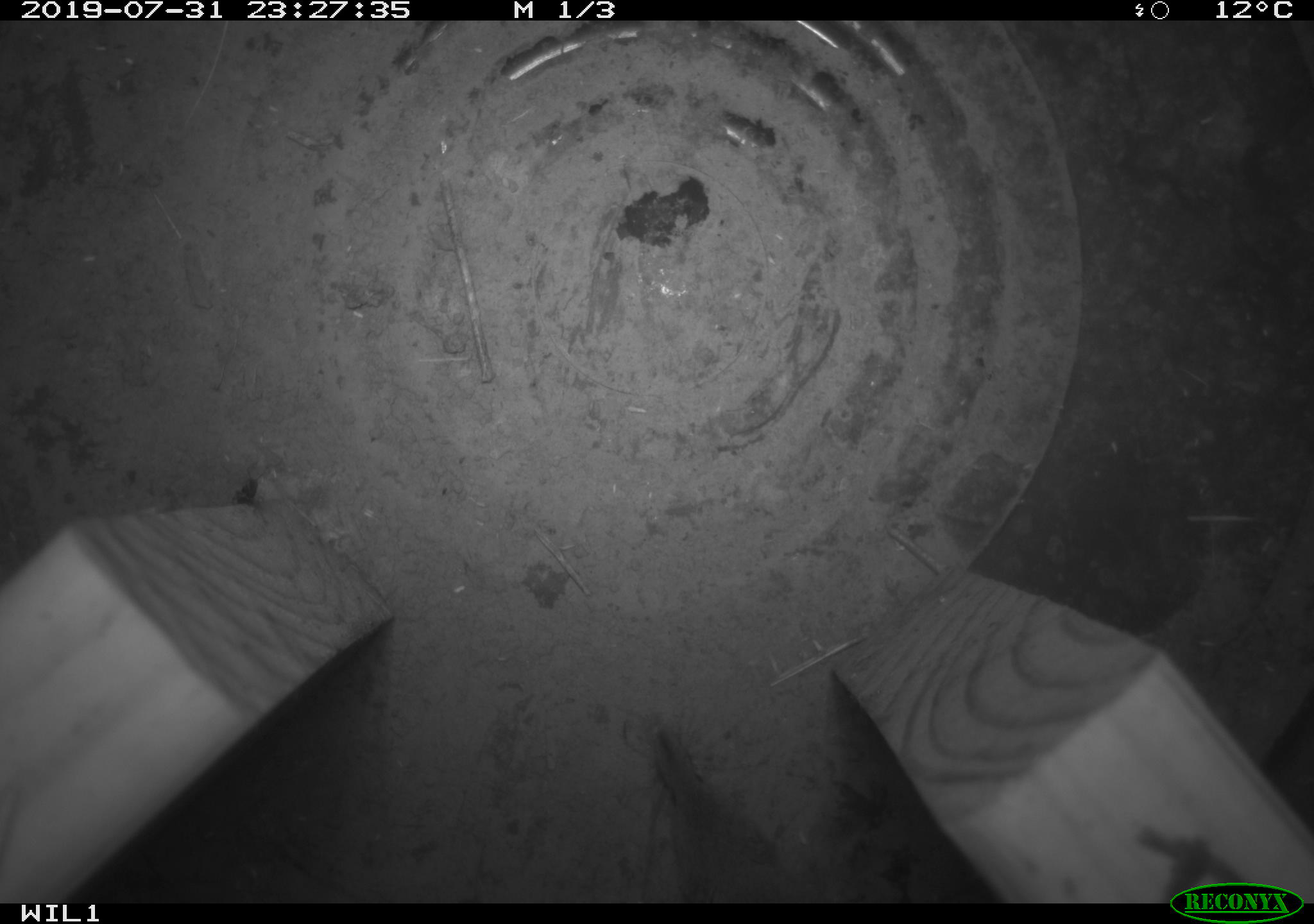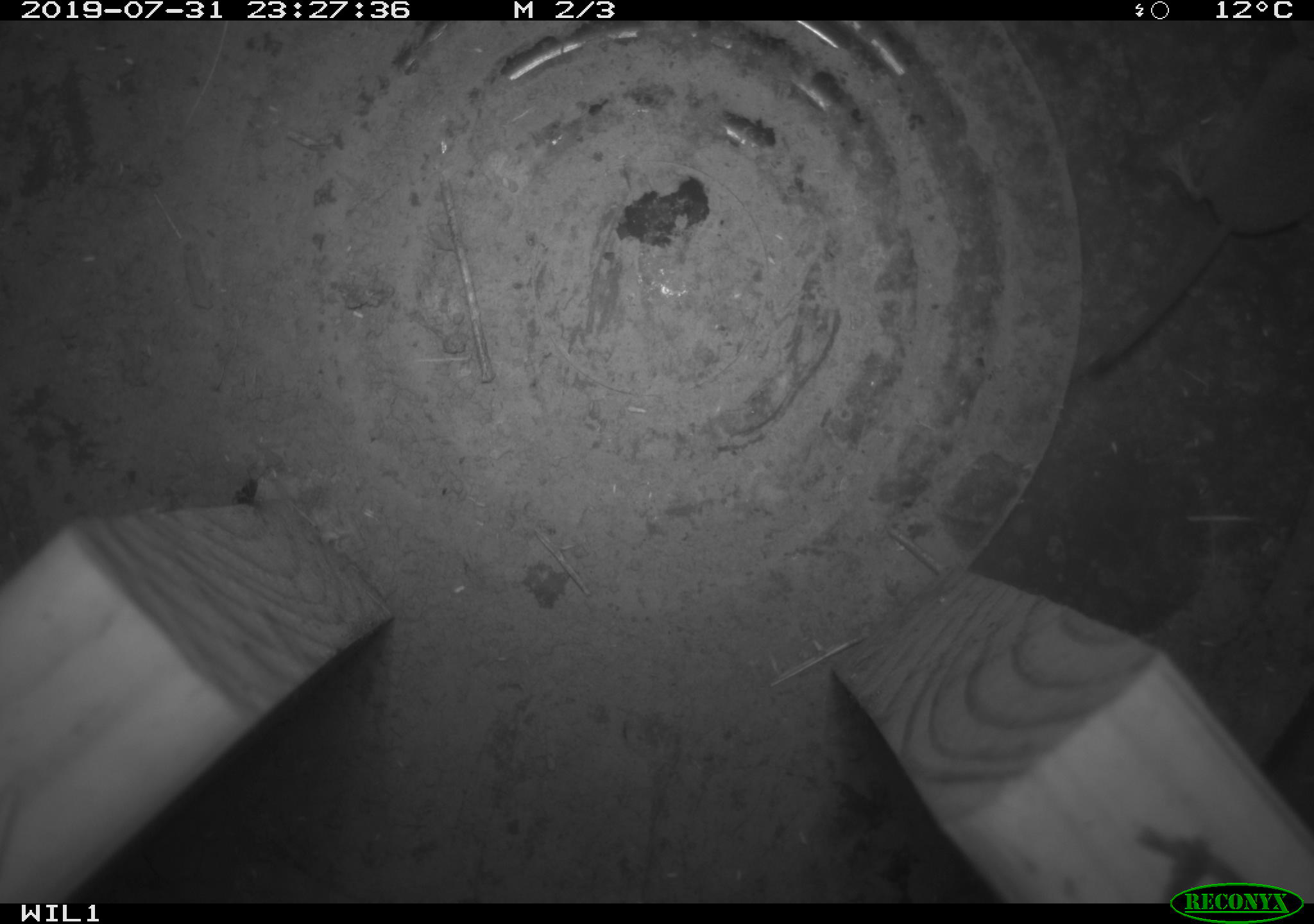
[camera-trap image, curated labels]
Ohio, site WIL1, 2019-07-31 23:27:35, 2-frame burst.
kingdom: Animalia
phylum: Chordata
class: Mammalia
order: Eulipotyphla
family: Soricidae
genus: Sorex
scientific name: Sorex cinereus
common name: masked shrew